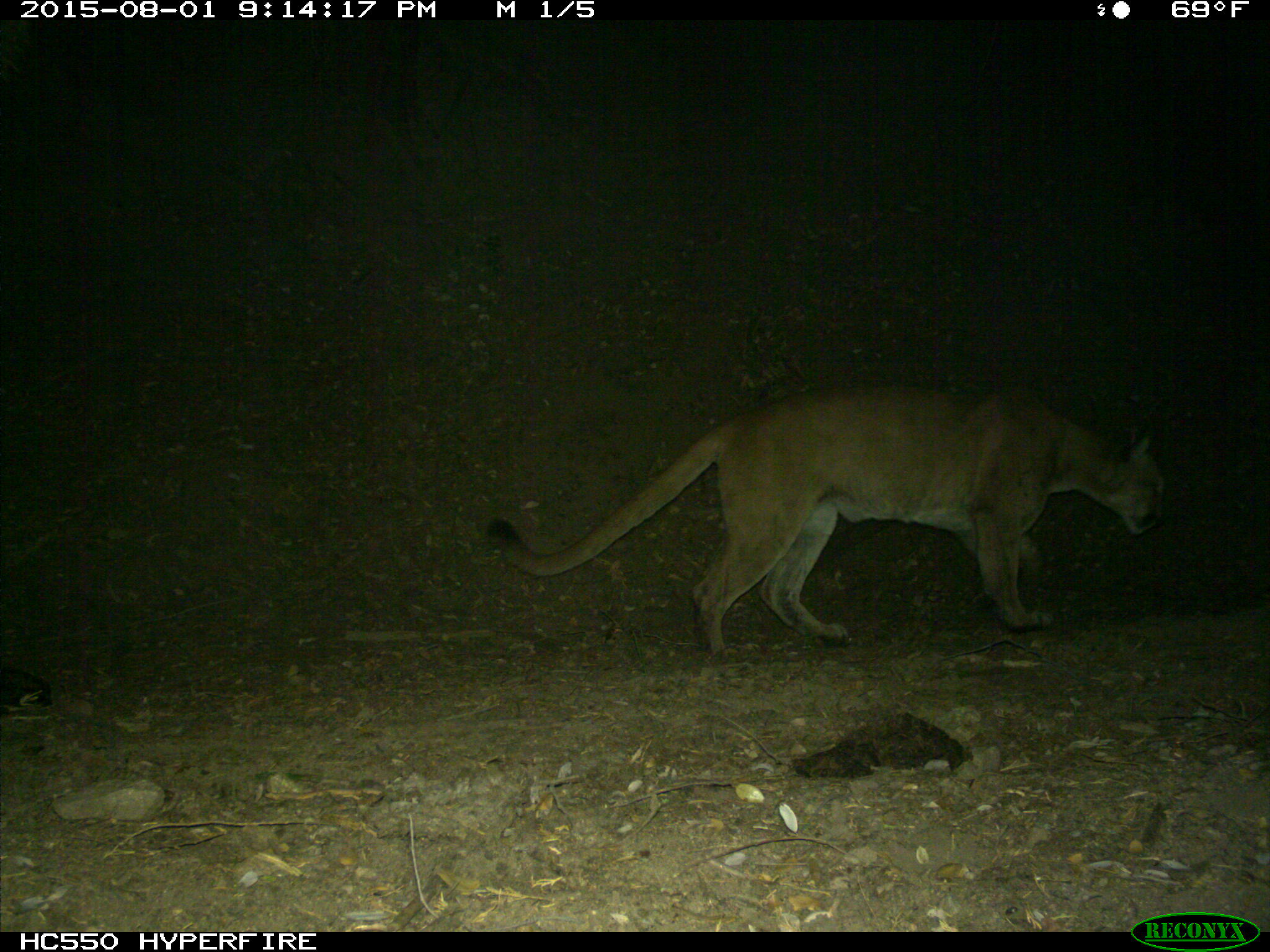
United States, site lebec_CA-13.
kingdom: Animalia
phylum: Chordata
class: Mammalia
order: Carnivora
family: Felidae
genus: Puma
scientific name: Puma concolor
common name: mountain lion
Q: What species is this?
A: Puma concolor (mountain lion).